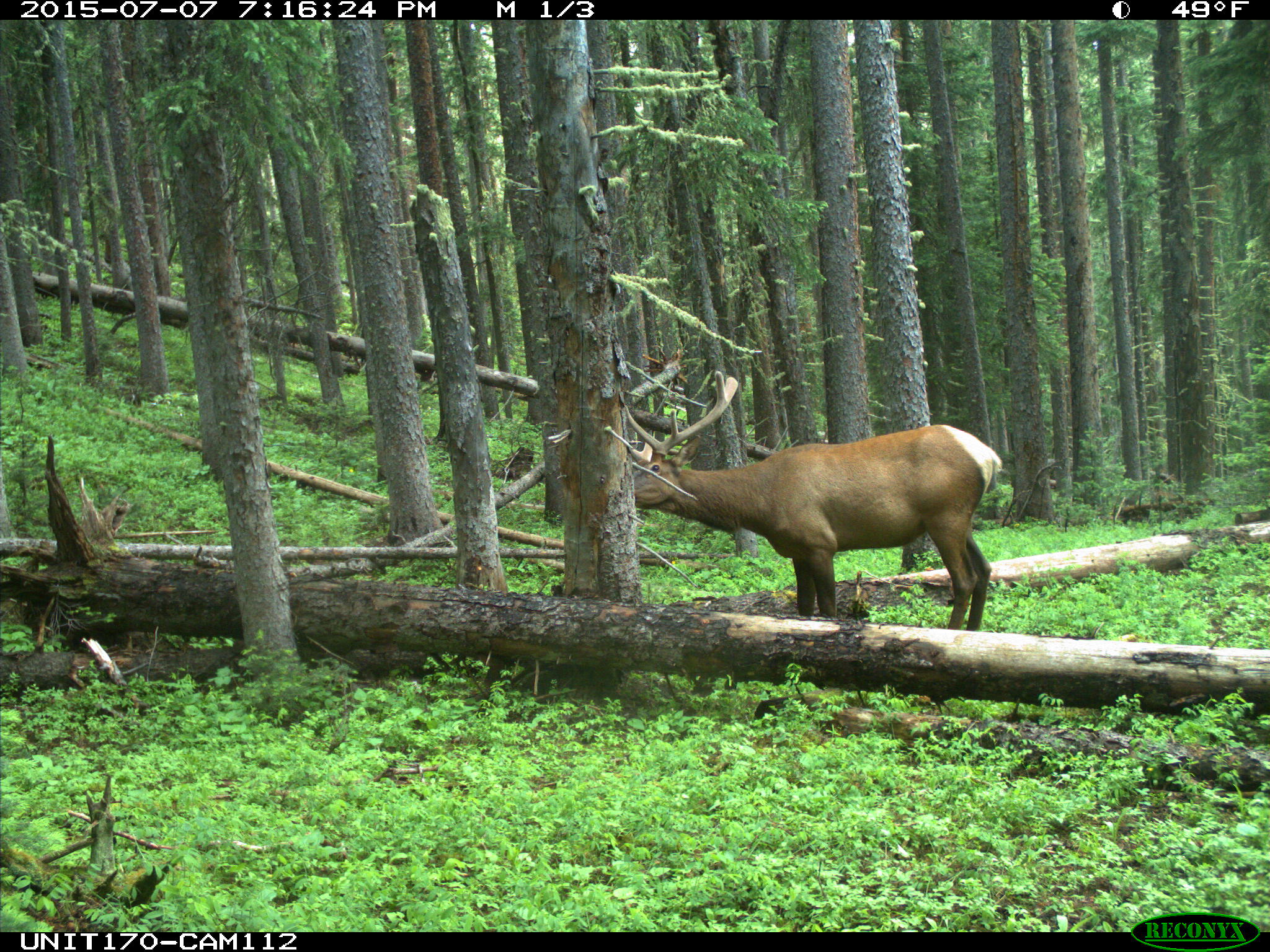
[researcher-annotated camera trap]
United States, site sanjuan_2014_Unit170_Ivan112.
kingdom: Animalia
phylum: Chordata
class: Mammalia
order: Artiodactyla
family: Cervidae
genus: Cervus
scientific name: Cervus elaphus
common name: red deer